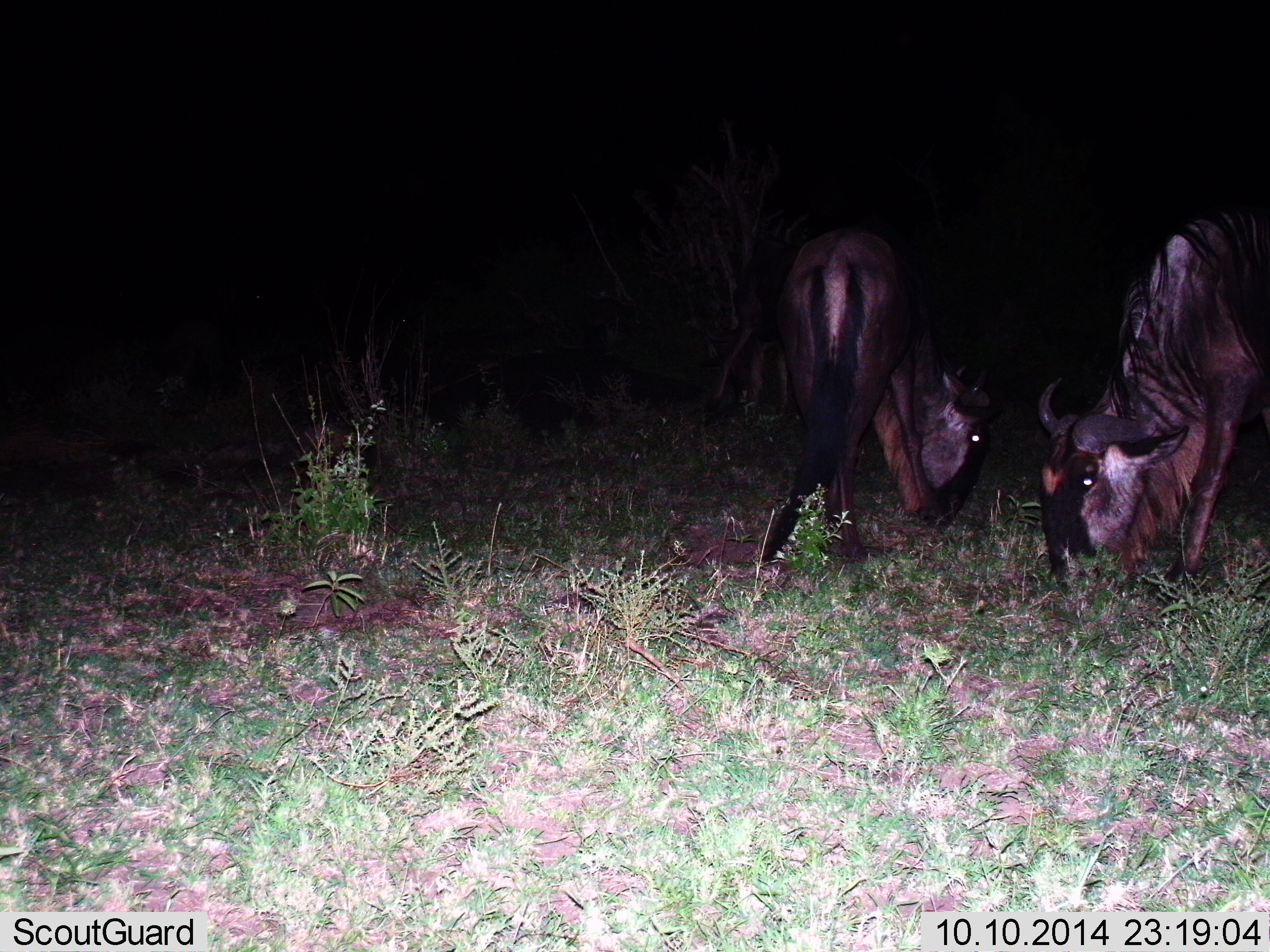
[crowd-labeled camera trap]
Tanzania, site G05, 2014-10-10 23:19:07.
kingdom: Animalia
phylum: Chordata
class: Mammalia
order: Artiodactyla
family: Bovidae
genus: Connochaetes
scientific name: Connochaetes taurinus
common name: blue wildebeest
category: wildebeest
Wildebeest (blue wildebeest) (Connochaetes taurinus), count 2. Behavior (volunteer vote fractions): standing 10%, resting 0%, moving 0%, interacting 10%. Young present (vote fraction): 0%. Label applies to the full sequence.